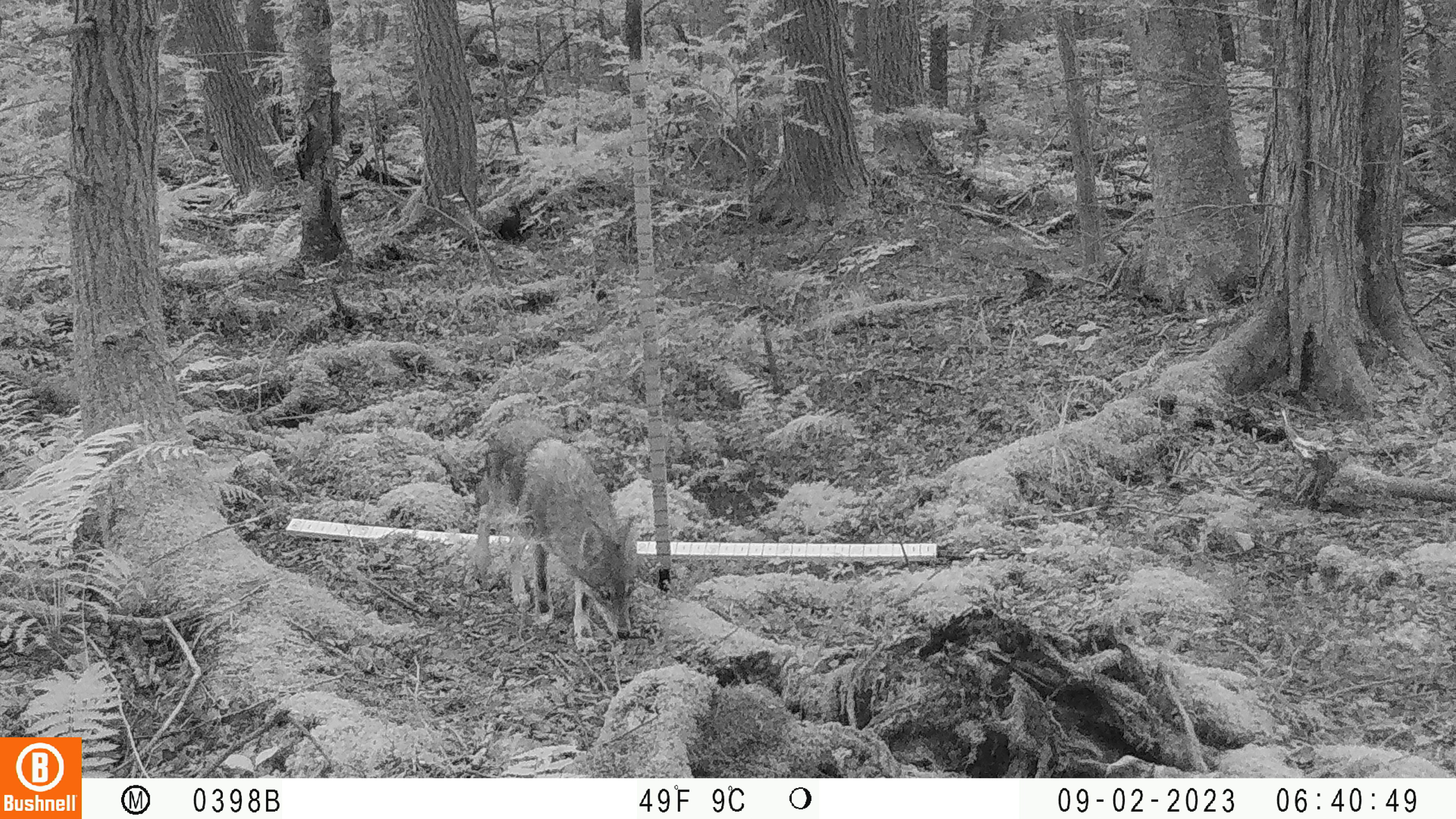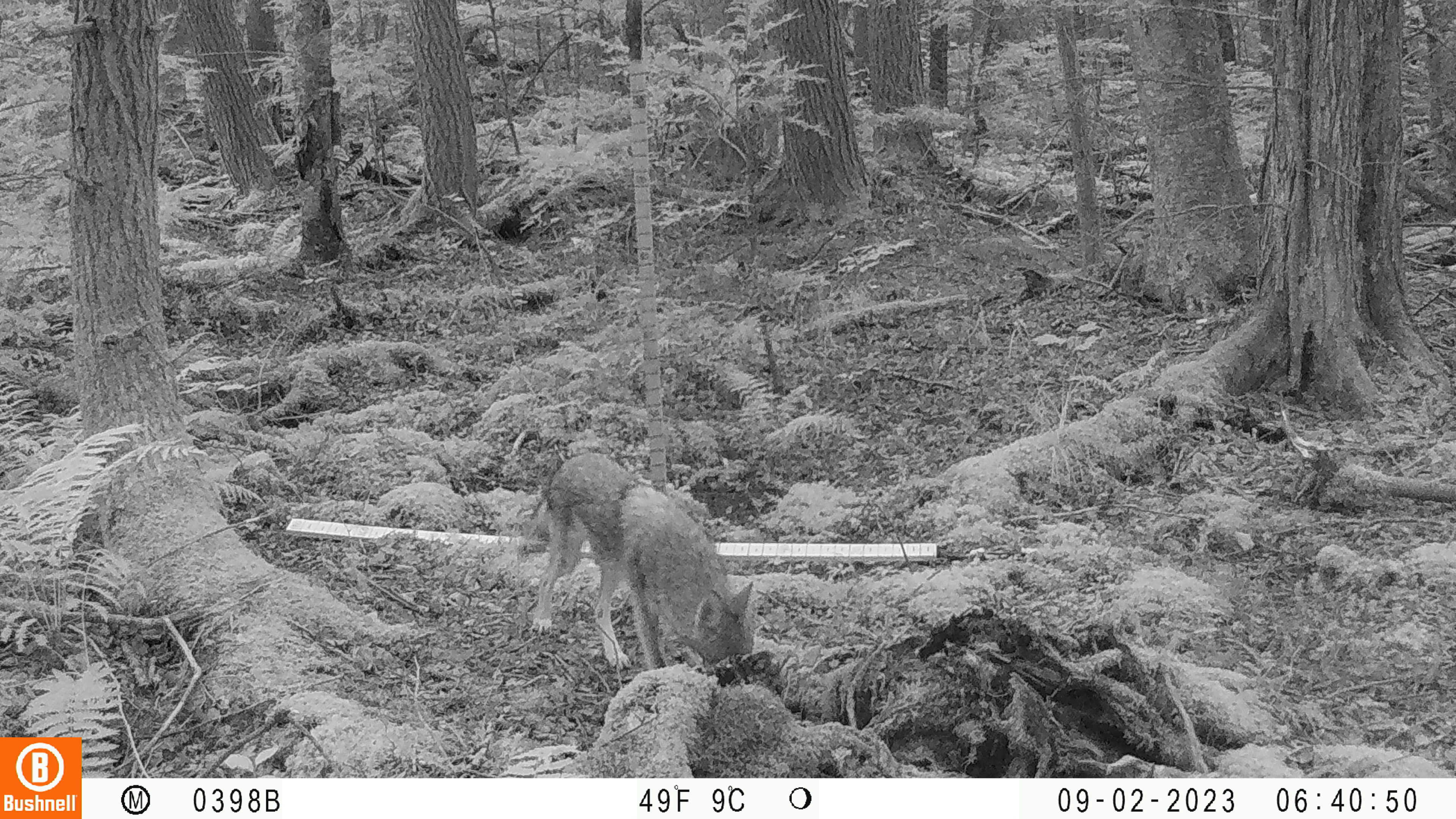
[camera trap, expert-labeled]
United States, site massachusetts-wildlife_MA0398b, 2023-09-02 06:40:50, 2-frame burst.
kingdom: Animalia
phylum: Chordata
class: Mammalia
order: Carnivora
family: Canidae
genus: Canis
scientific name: Canis latrans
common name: coyote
Coyote (Canis latrans).